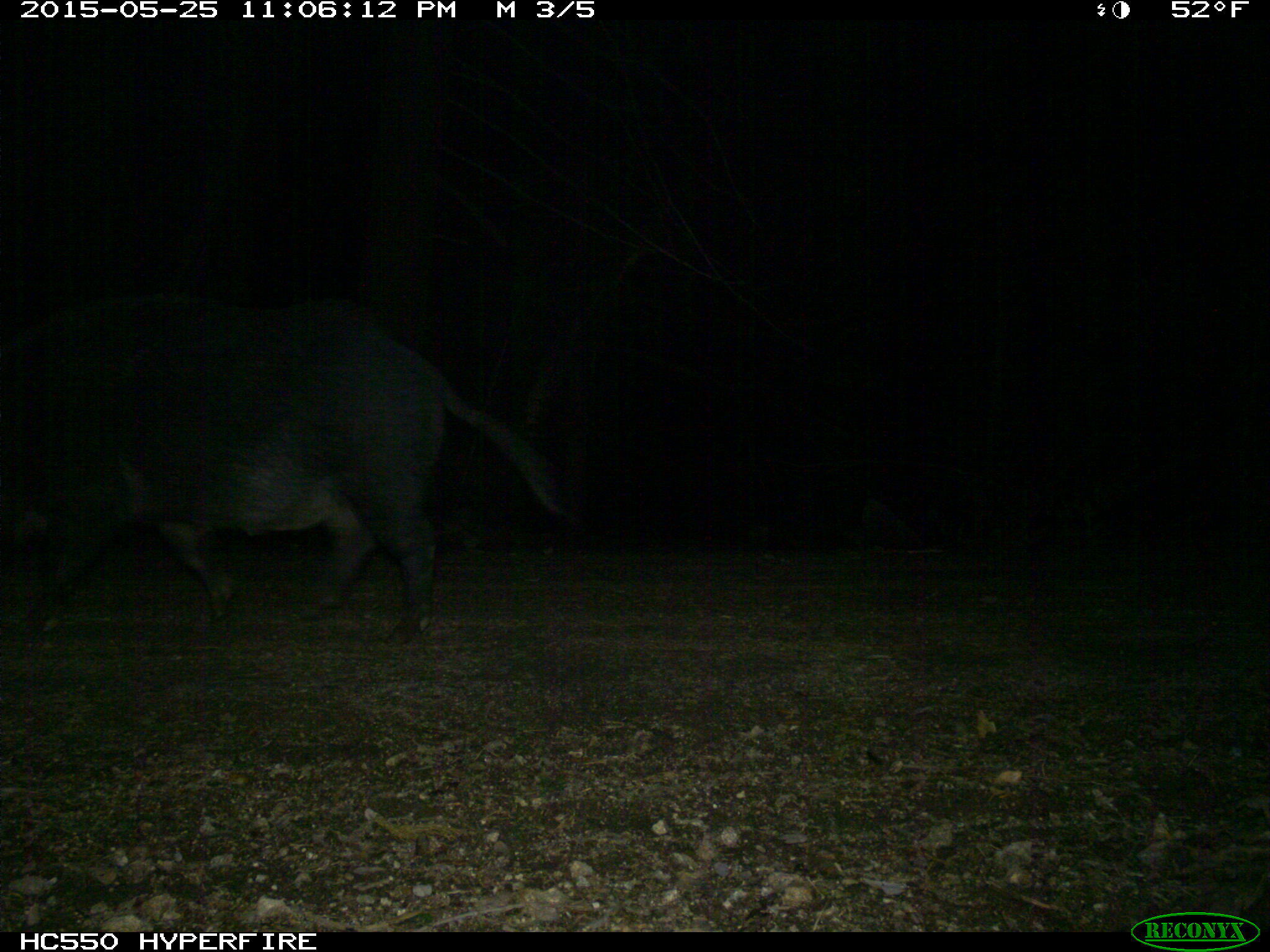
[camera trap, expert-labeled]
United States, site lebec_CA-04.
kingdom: Animalia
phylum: Chordata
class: Mammalia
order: Artiodactyla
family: Suidae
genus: Sus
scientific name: Sus scrofa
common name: wild boar